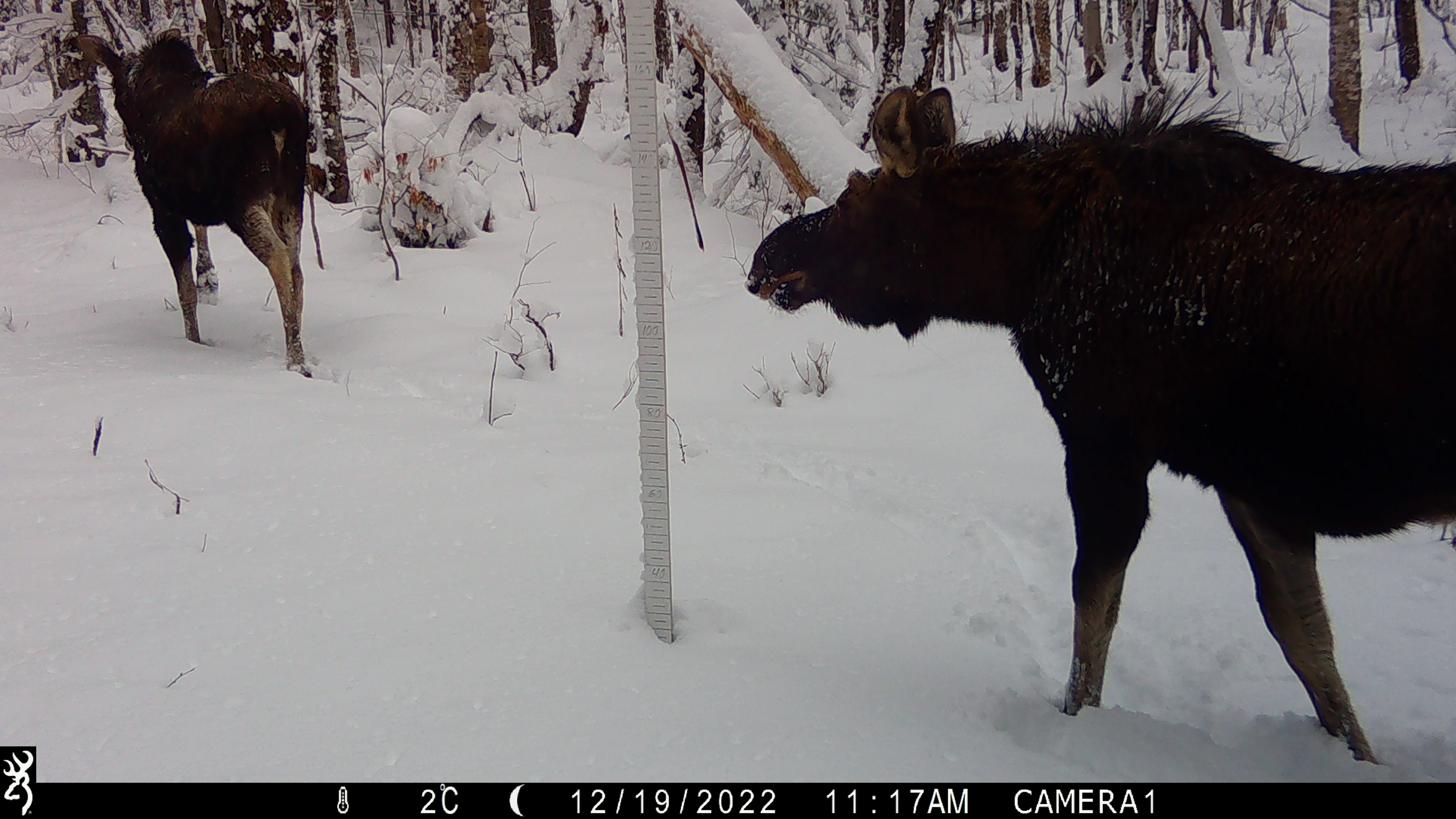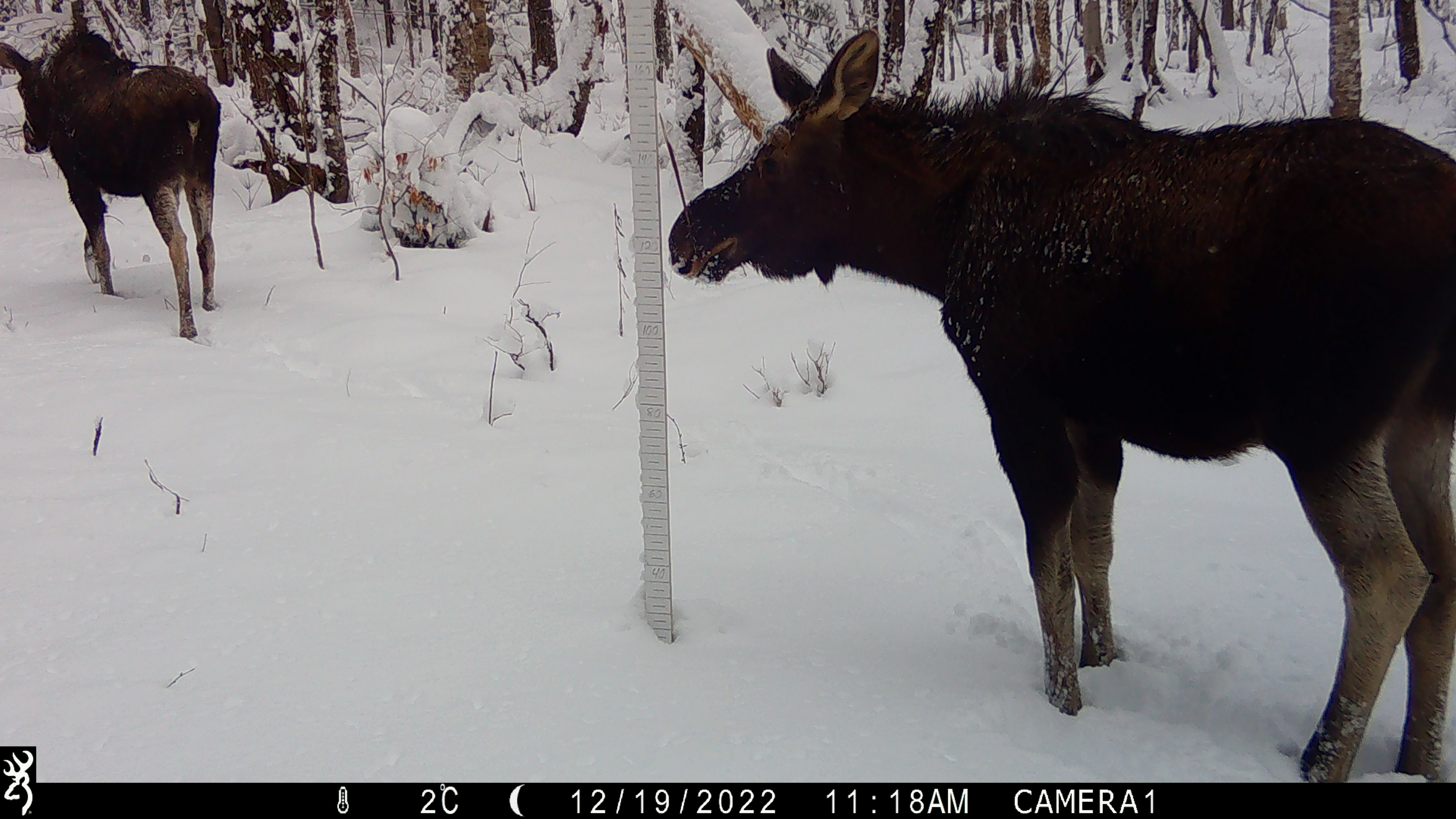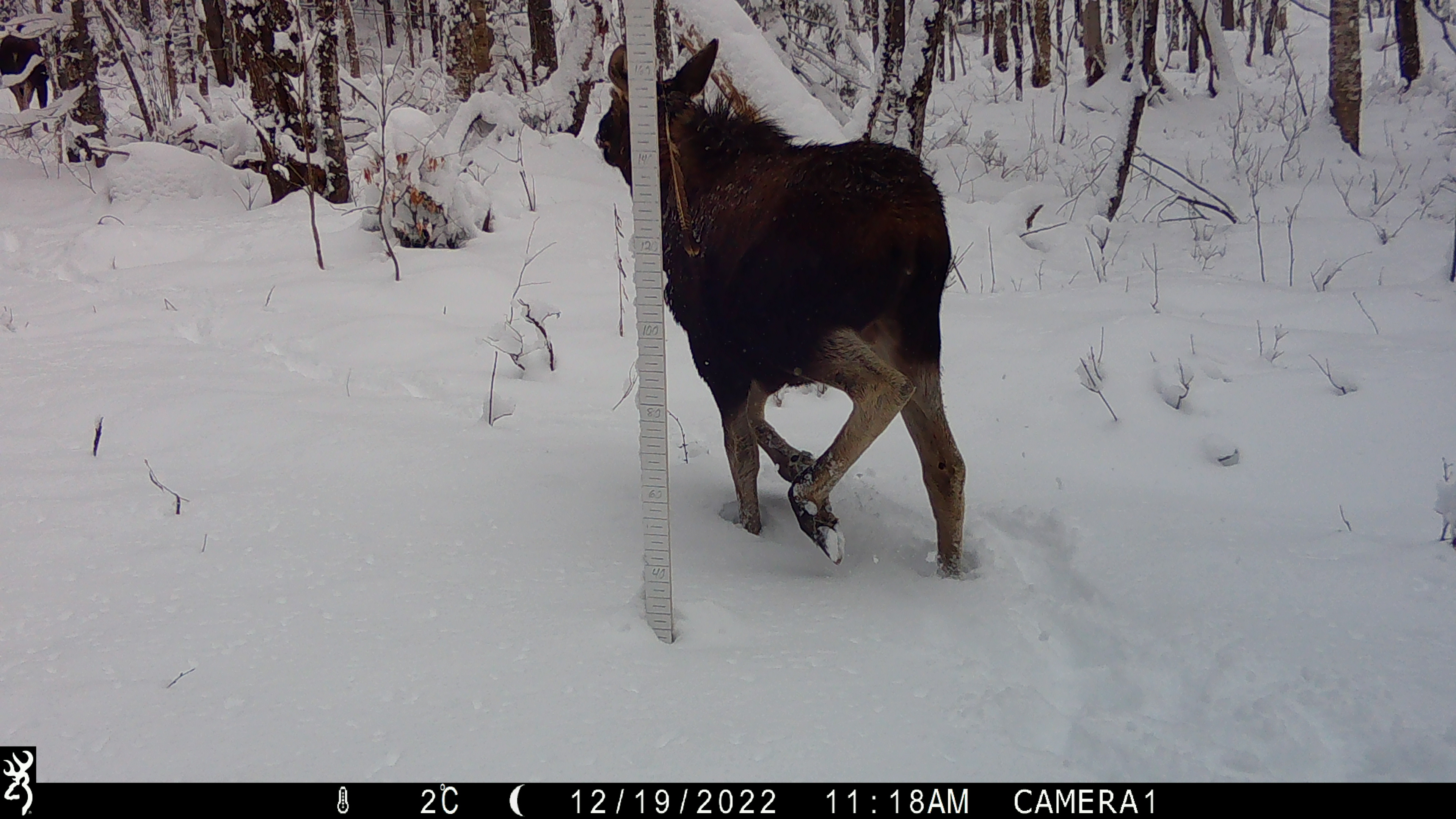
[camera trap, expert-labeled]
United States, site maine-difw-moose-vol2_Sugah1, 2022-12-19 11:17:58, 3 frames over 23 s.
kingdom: Animalia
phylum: Chordata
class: Mammalia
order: Artiodactyla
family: Cervidae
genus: Alces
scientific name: Alces alces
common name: moose